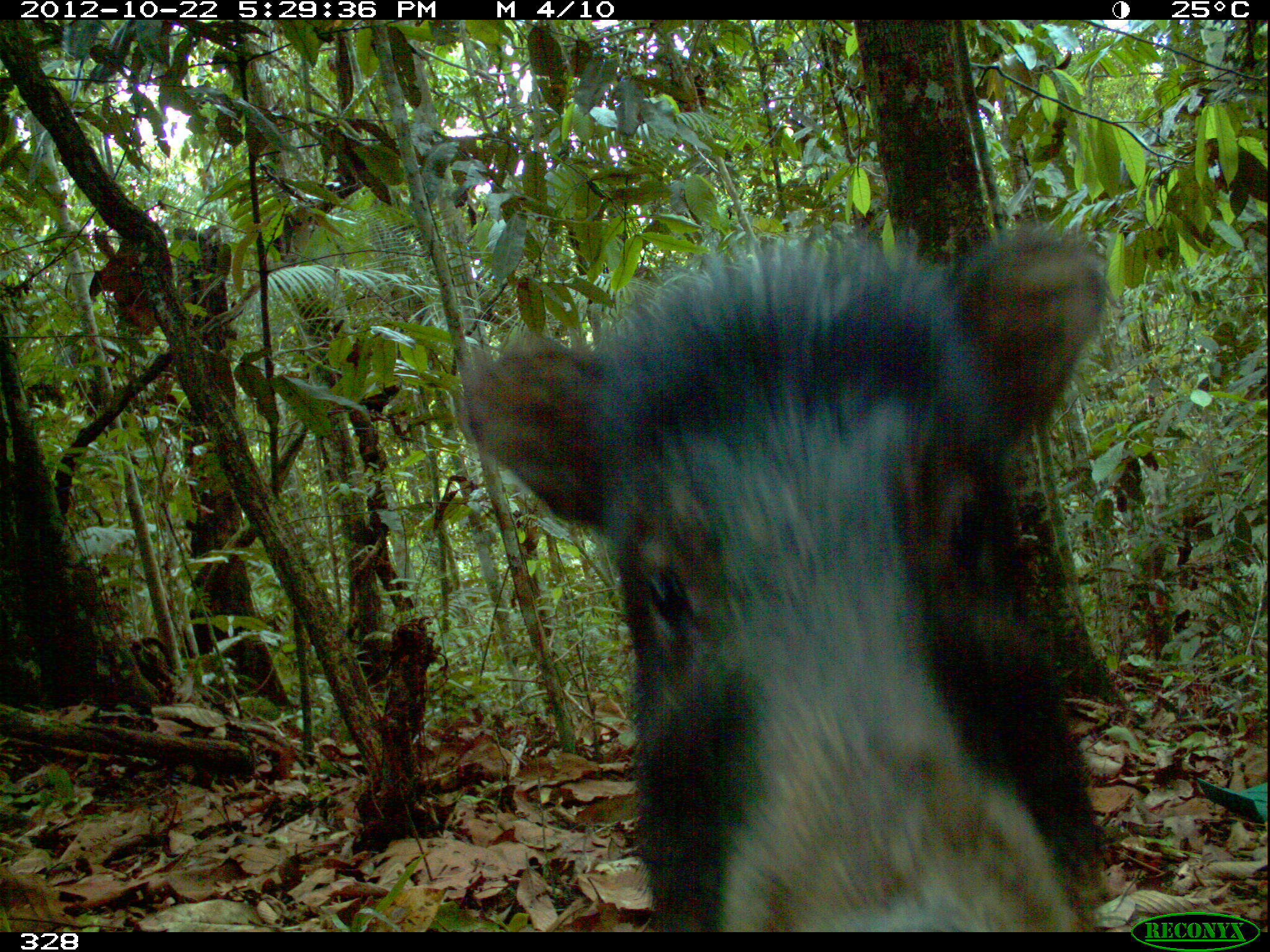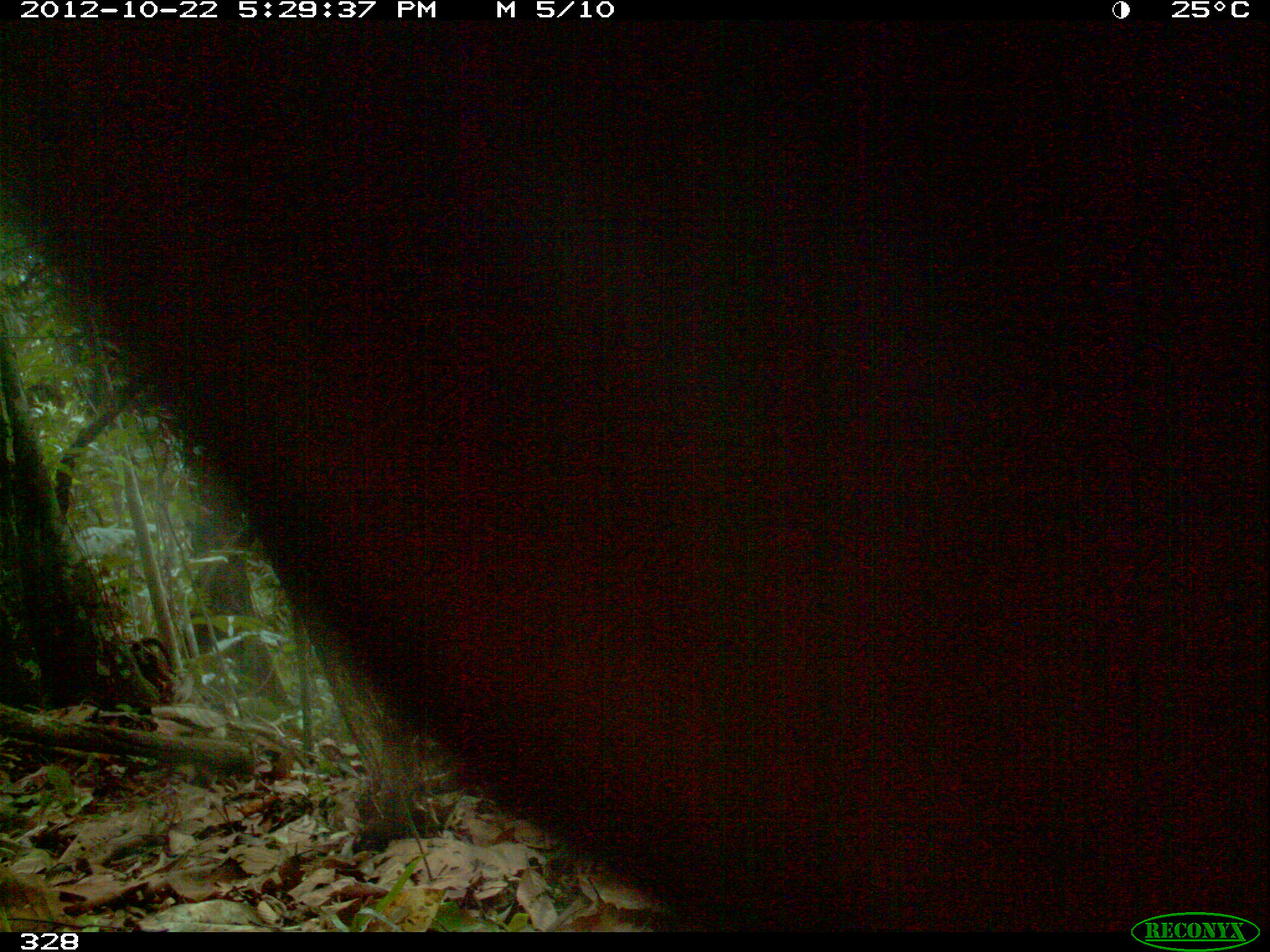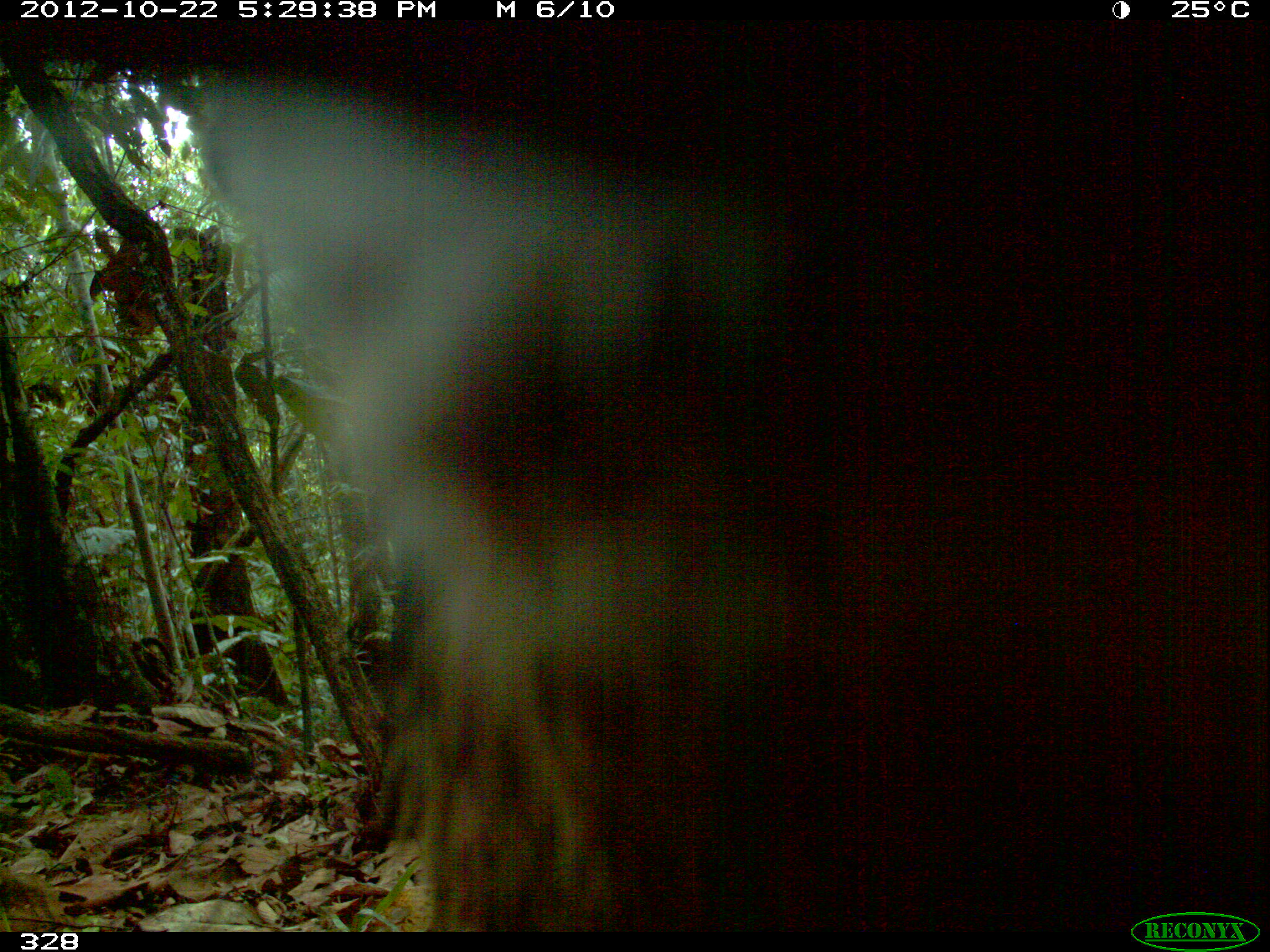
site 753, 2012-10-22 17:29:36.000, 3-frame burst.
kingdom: Animalia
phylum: Chordata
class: Mammalia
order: Artiodactyla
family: Tayassuidae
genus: Tayassu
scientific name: Tayassu pecari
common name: white-lipped peccary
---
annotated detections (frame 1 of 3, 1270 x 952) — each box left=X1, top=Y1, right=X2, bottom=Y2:
tayassu pecari: left=461, top=225, right=1110, bottom=934